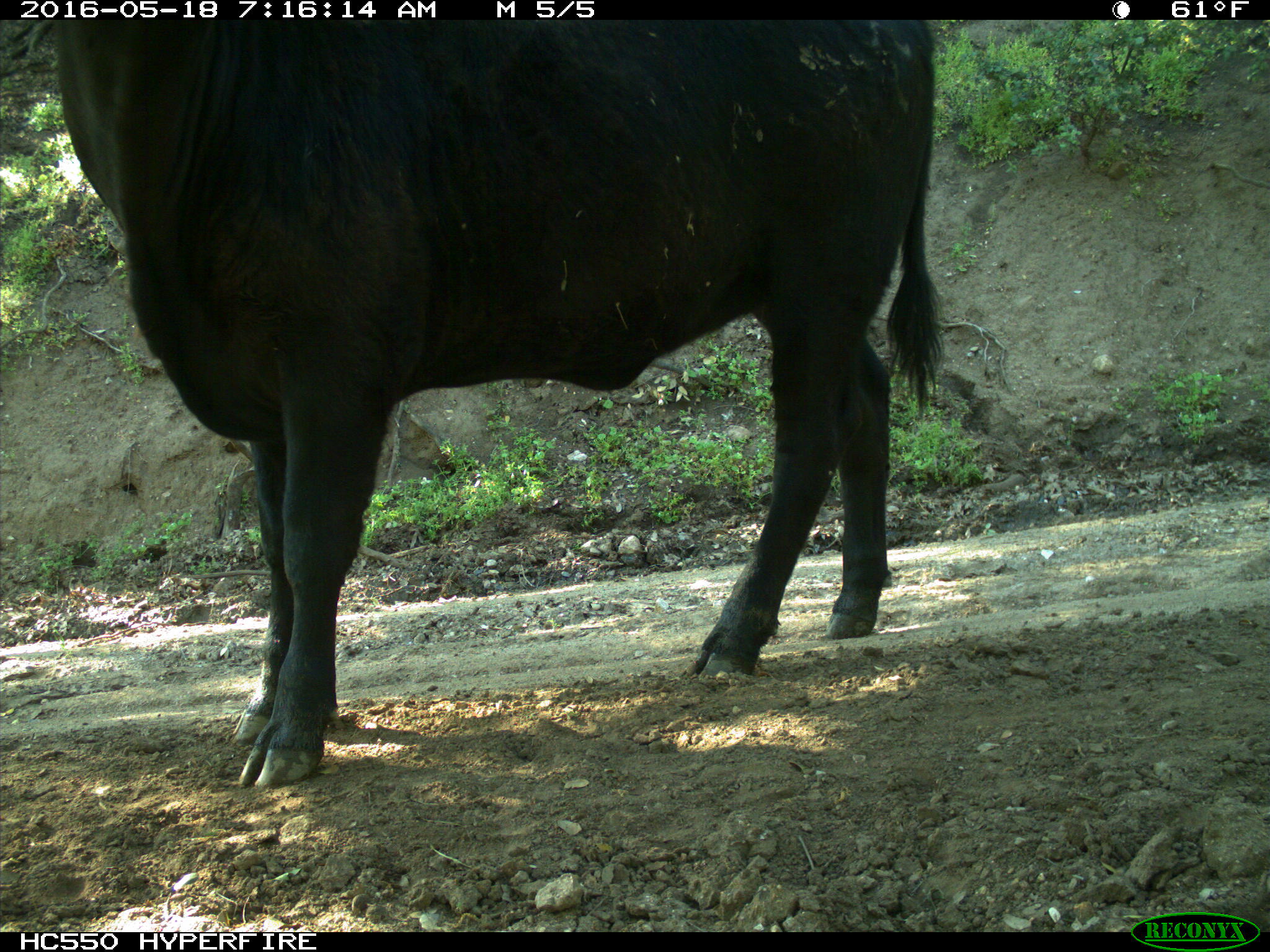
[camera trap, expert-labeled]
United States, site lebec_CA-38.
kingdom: Animalia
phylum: Chordata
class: Mammalia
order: Artiodactyla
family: Bovidae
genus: Bos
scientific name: Bos taurus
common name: domestic cow